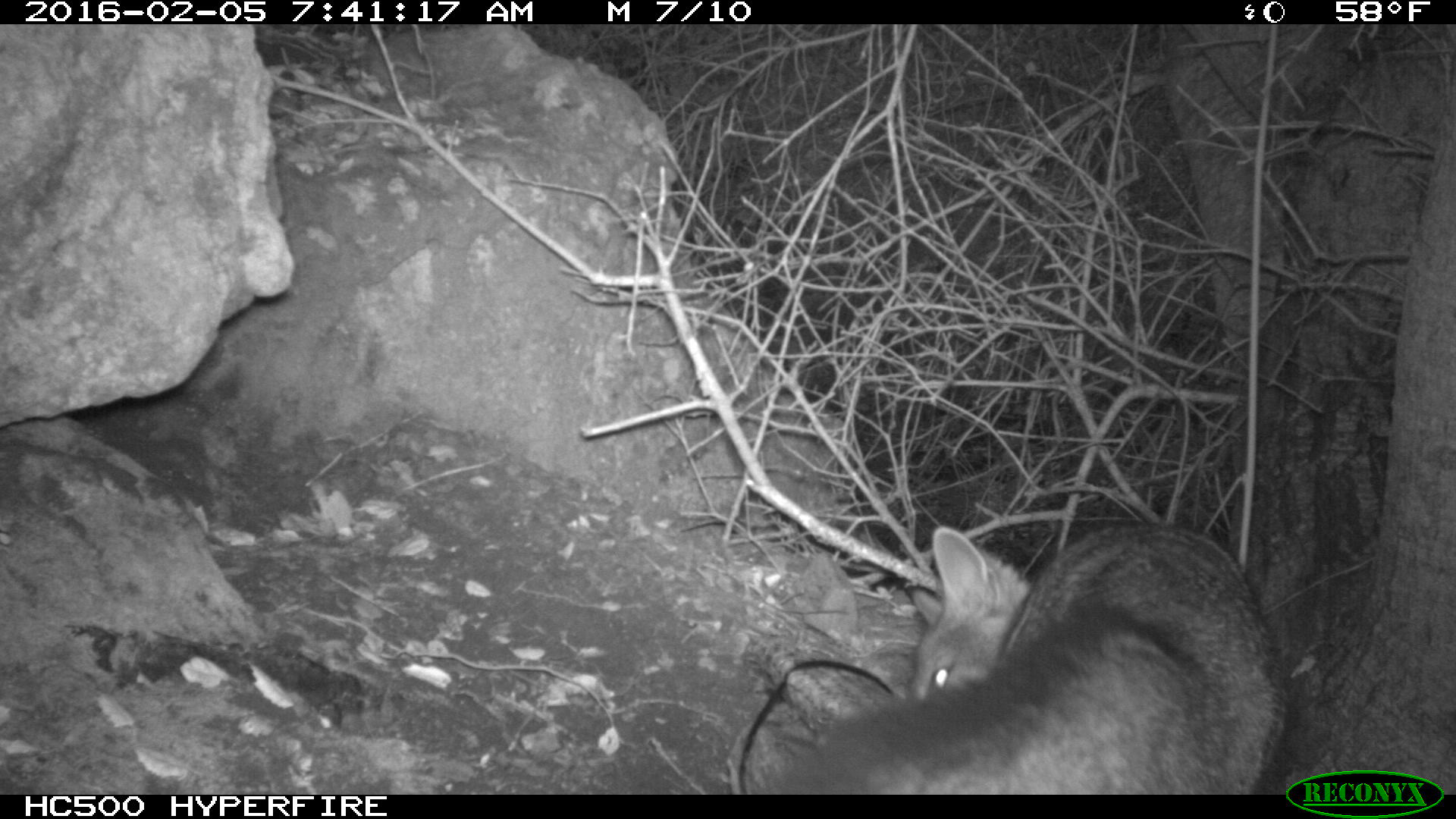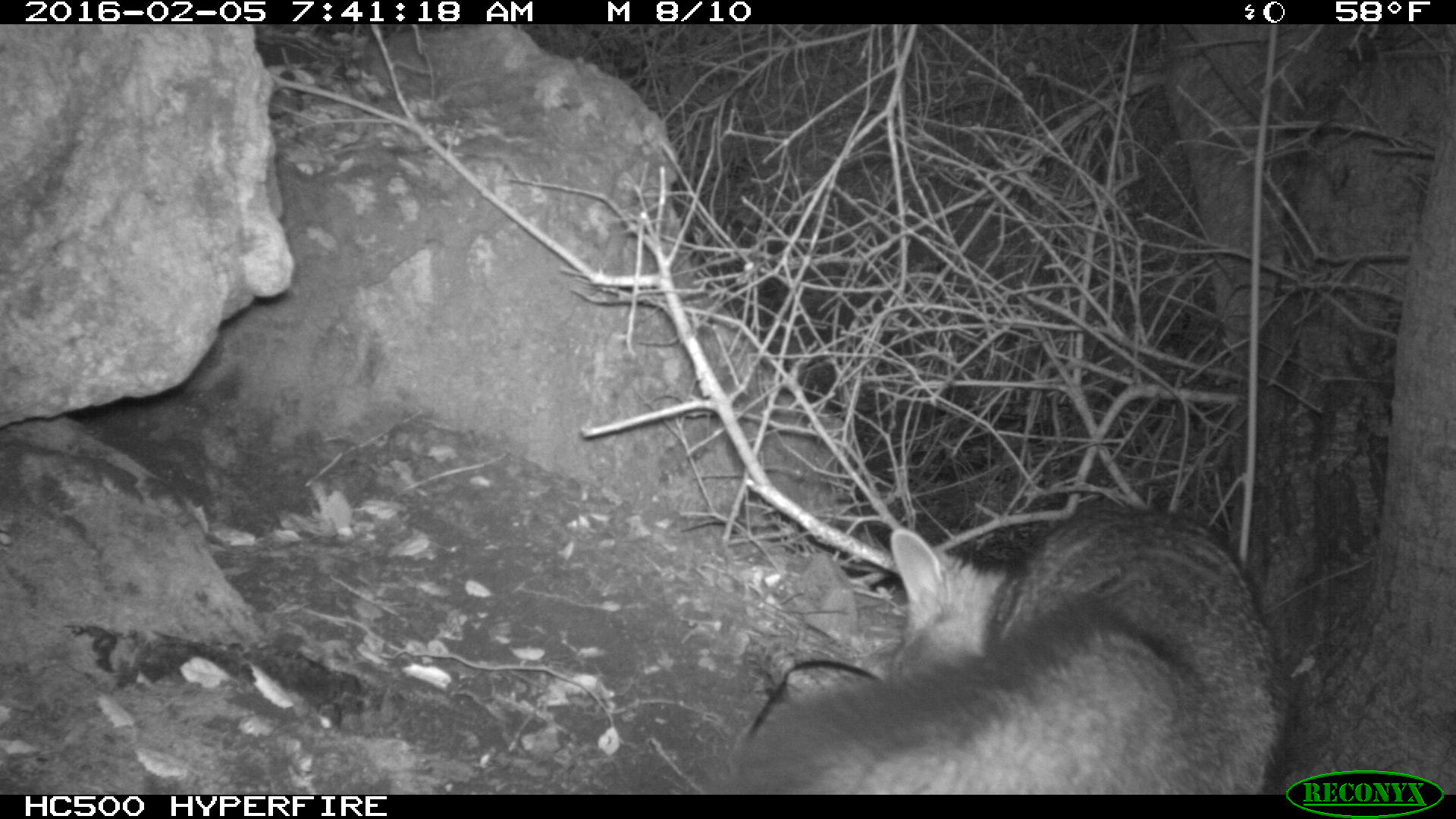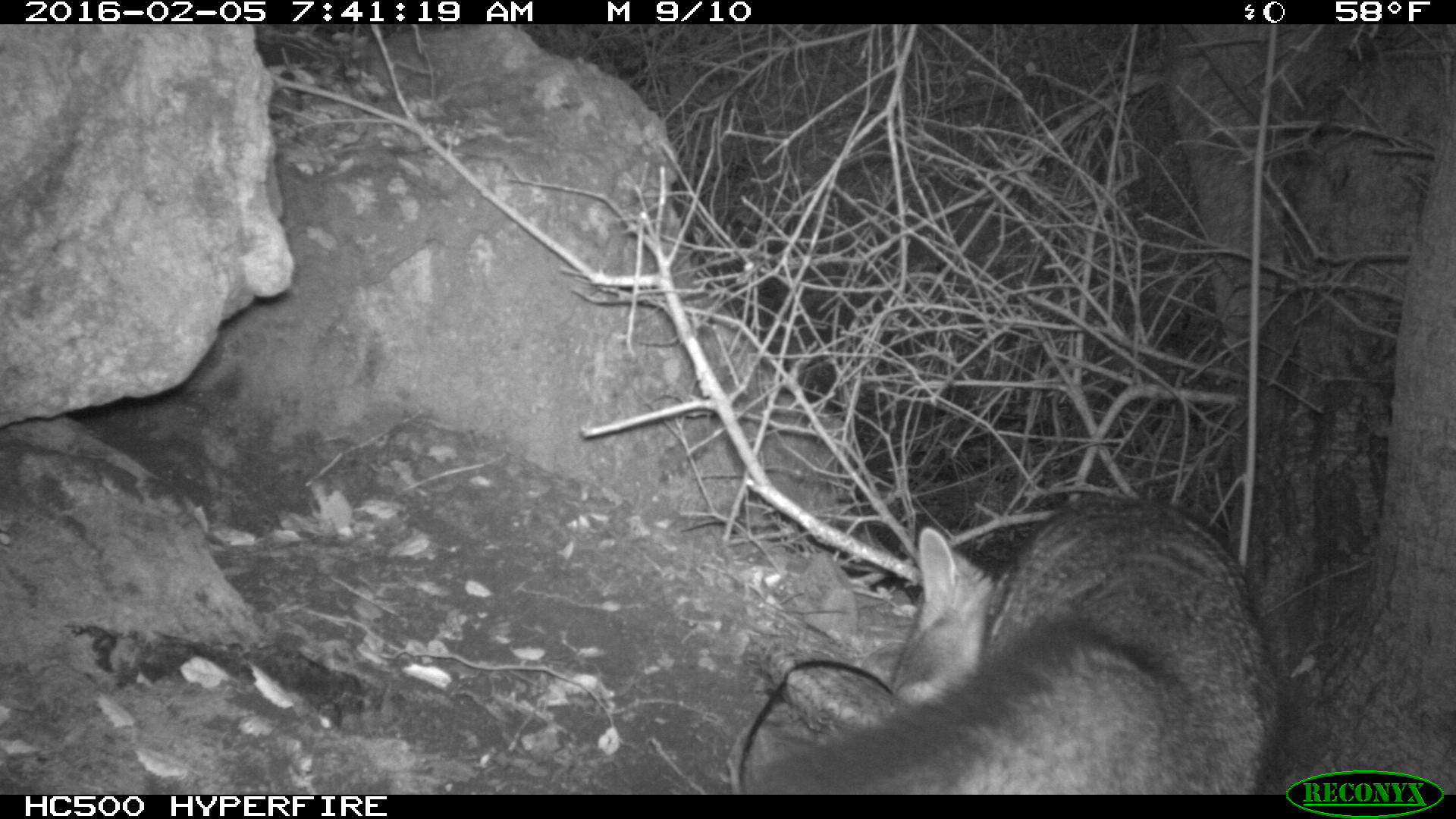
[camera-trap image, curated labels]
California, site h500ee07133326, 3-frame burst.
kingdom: Animalia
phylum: Chordata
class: Mammalia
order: Carnivora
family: Canidae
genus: Urocyon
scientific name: Urocyon littoralis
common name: island fox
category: fox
Fox (island fox) (Urocyon littoralis).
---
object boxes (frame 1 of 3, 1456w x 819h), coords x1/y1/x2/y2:
other: 772/524/1285/792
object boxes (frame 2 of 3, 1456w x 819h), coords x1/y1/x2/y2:
fox: 733/504/1285/795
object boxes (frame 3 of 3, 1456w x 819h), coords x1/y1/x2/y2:
fox: 745/493/1291/794